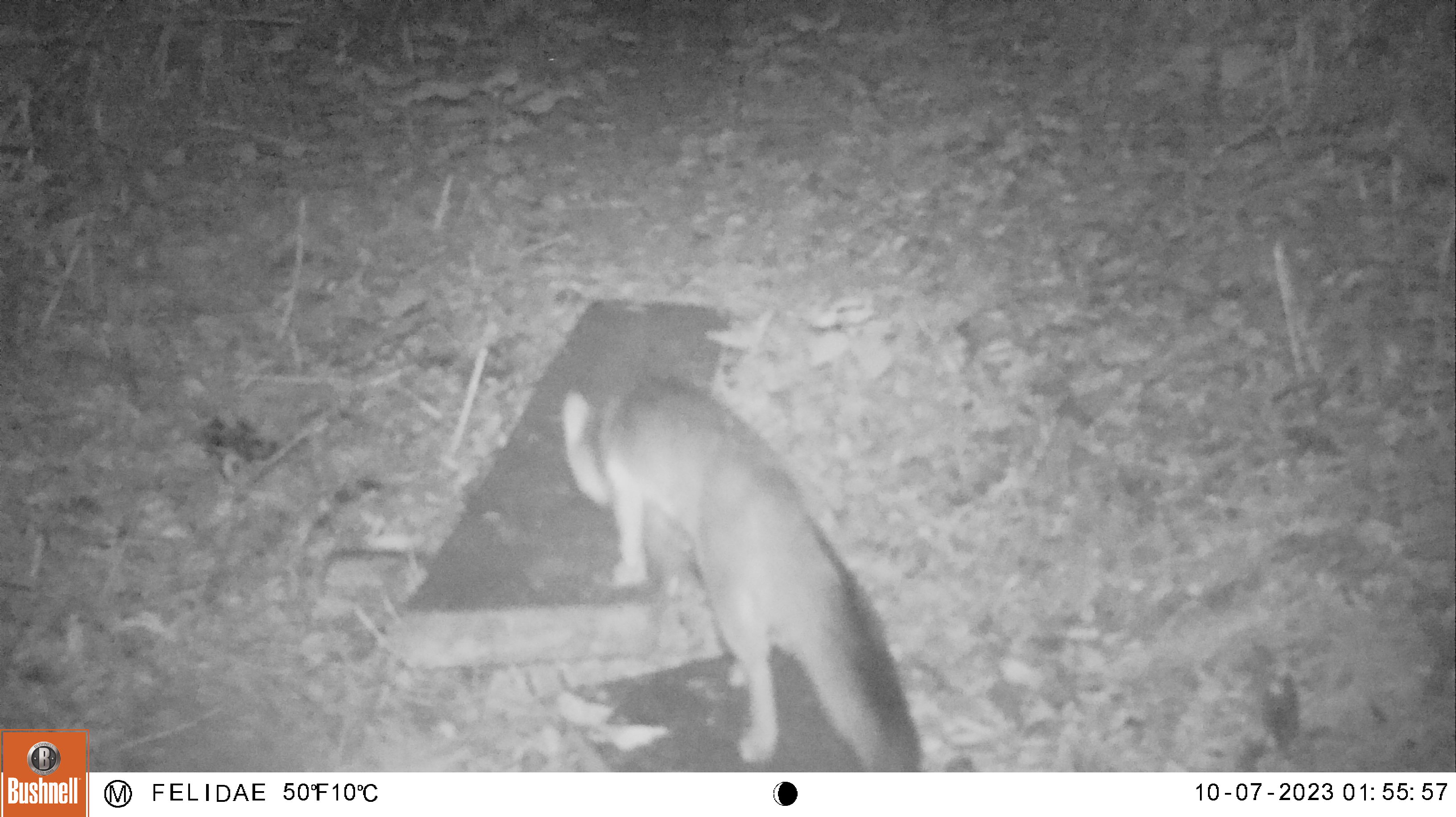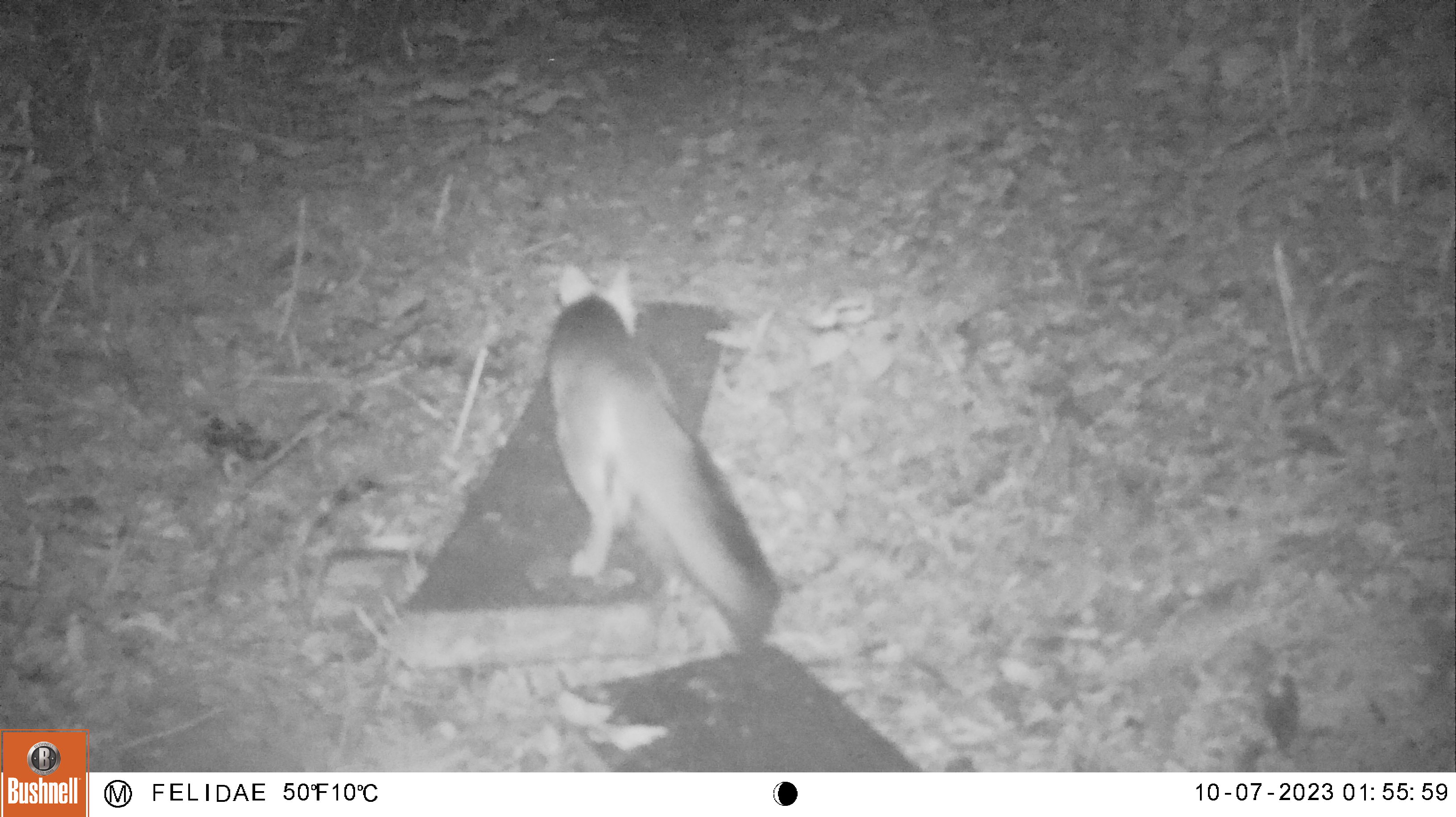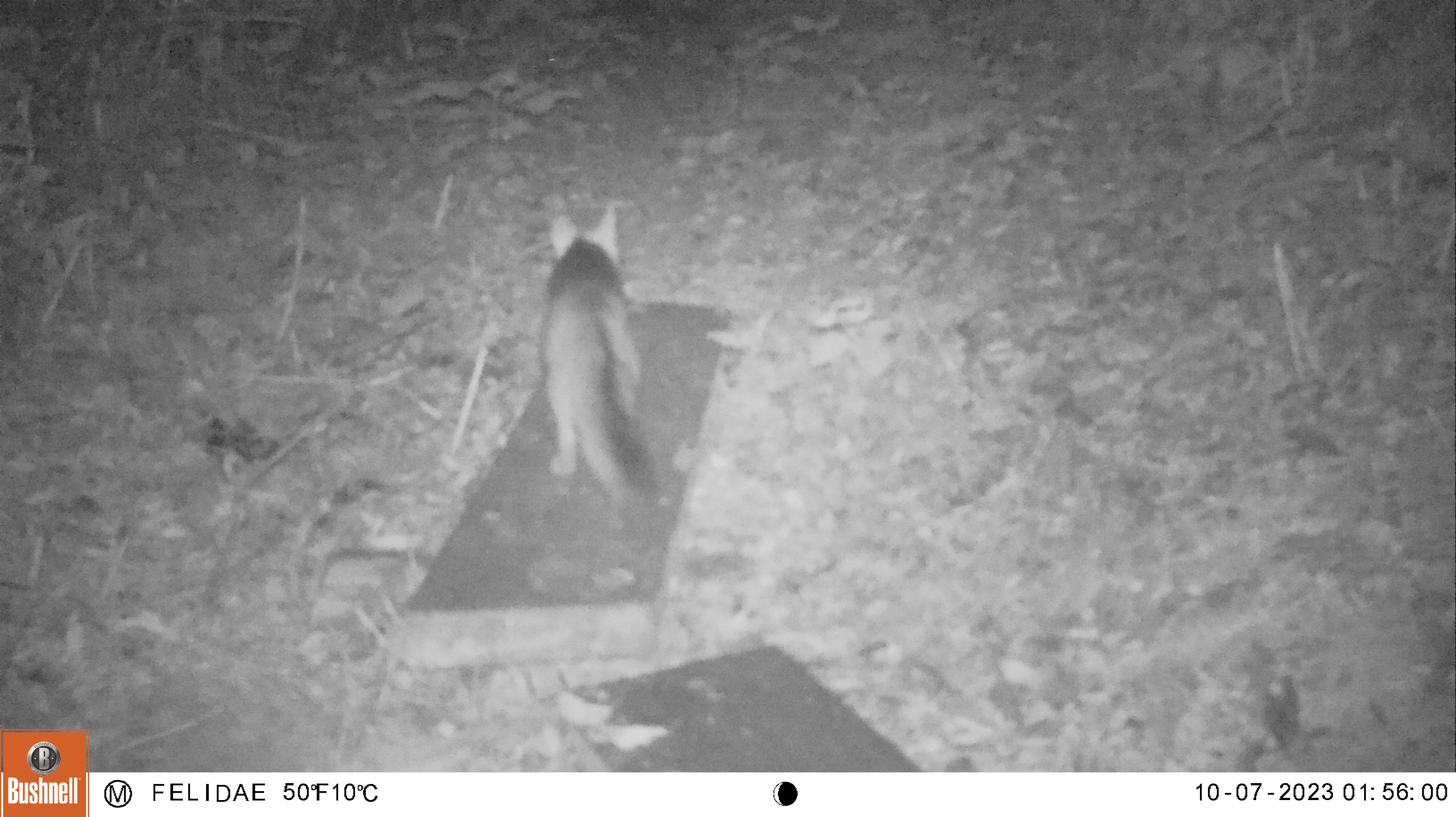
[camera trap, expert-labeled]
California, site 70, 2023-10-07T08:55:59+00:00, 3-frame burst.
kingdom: Animalia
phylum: Chordata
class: Mammalia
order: Carnivora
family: Canidae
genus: Urocyon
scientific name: Urocyon cinereoargenteus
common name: gray fox